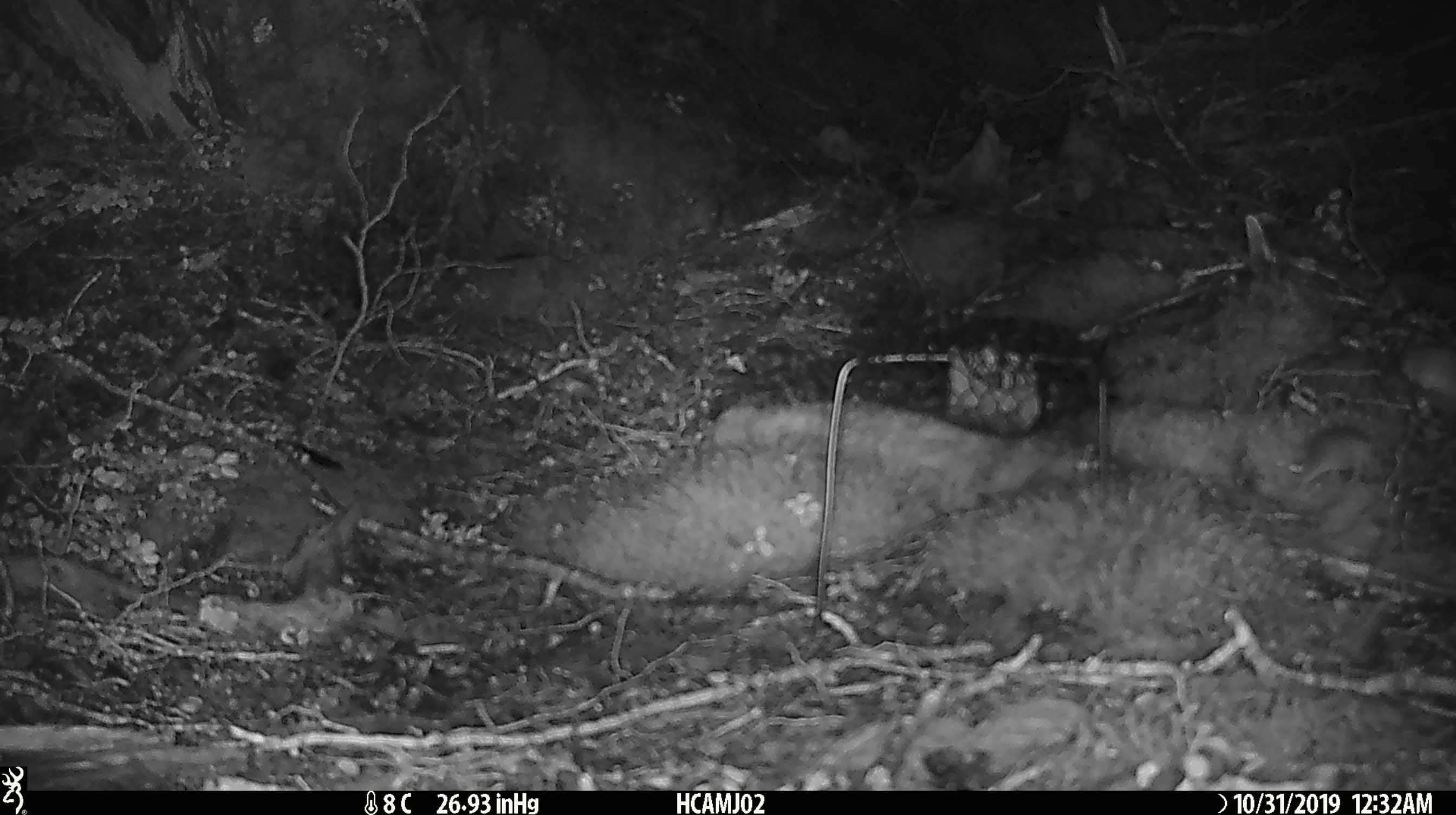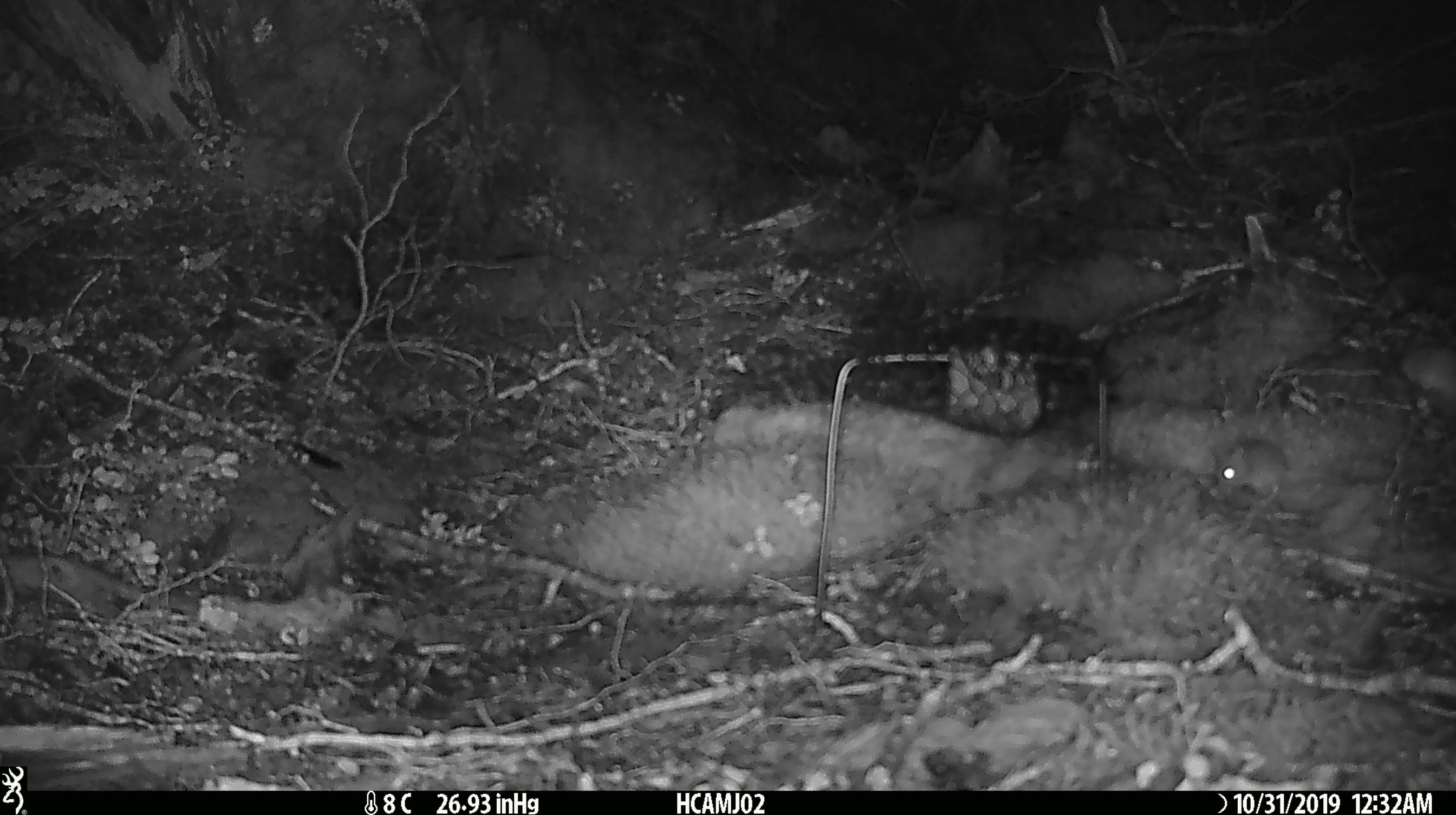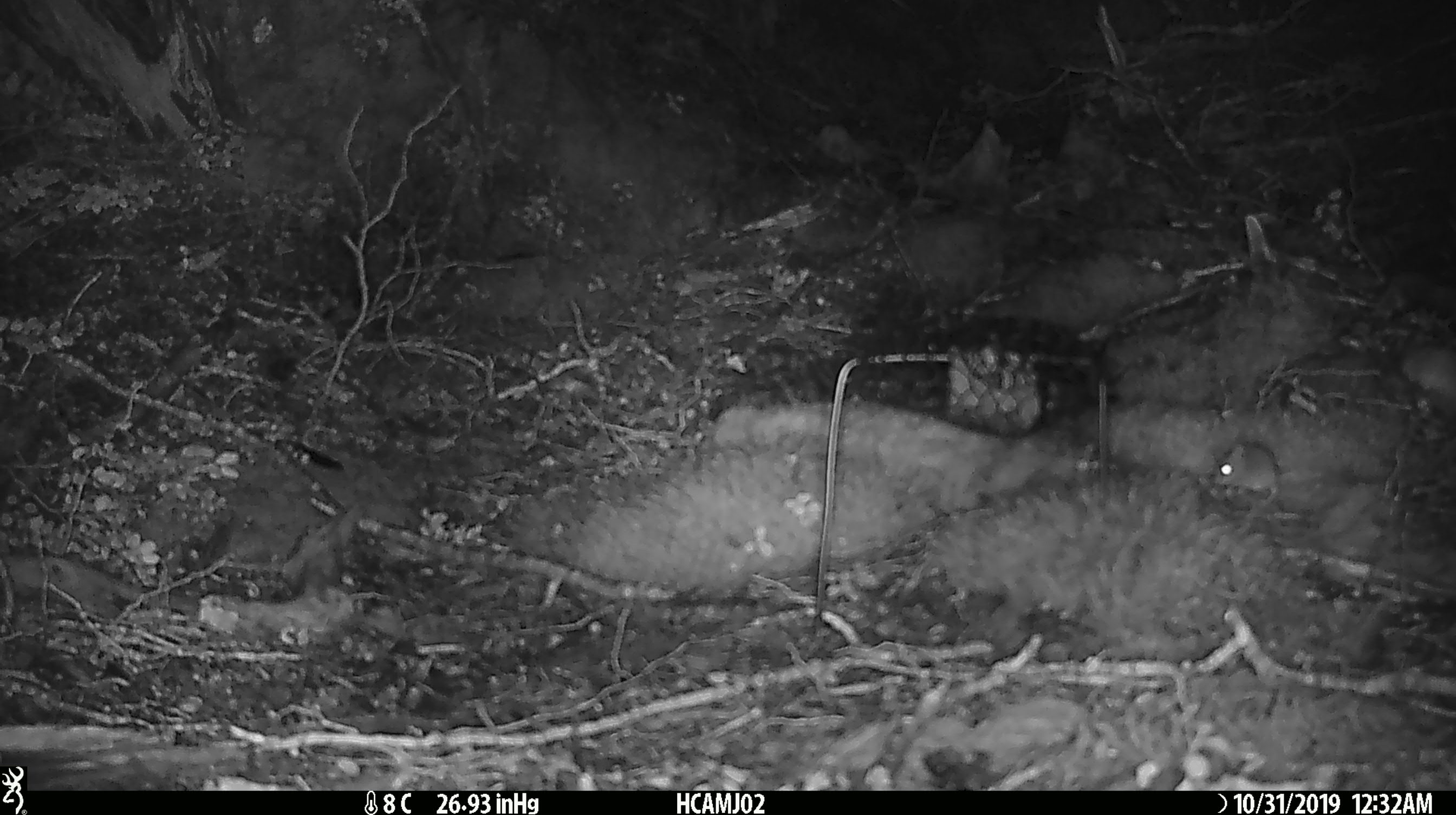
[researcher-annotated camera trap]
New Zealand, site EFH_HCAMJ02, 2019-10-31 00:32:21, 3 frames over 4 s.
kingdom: Animalia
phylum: Chordata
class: Mammalia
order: Rodentia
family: Muridae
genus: Mus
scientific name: Mus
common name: mouse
Mouse (Mus).